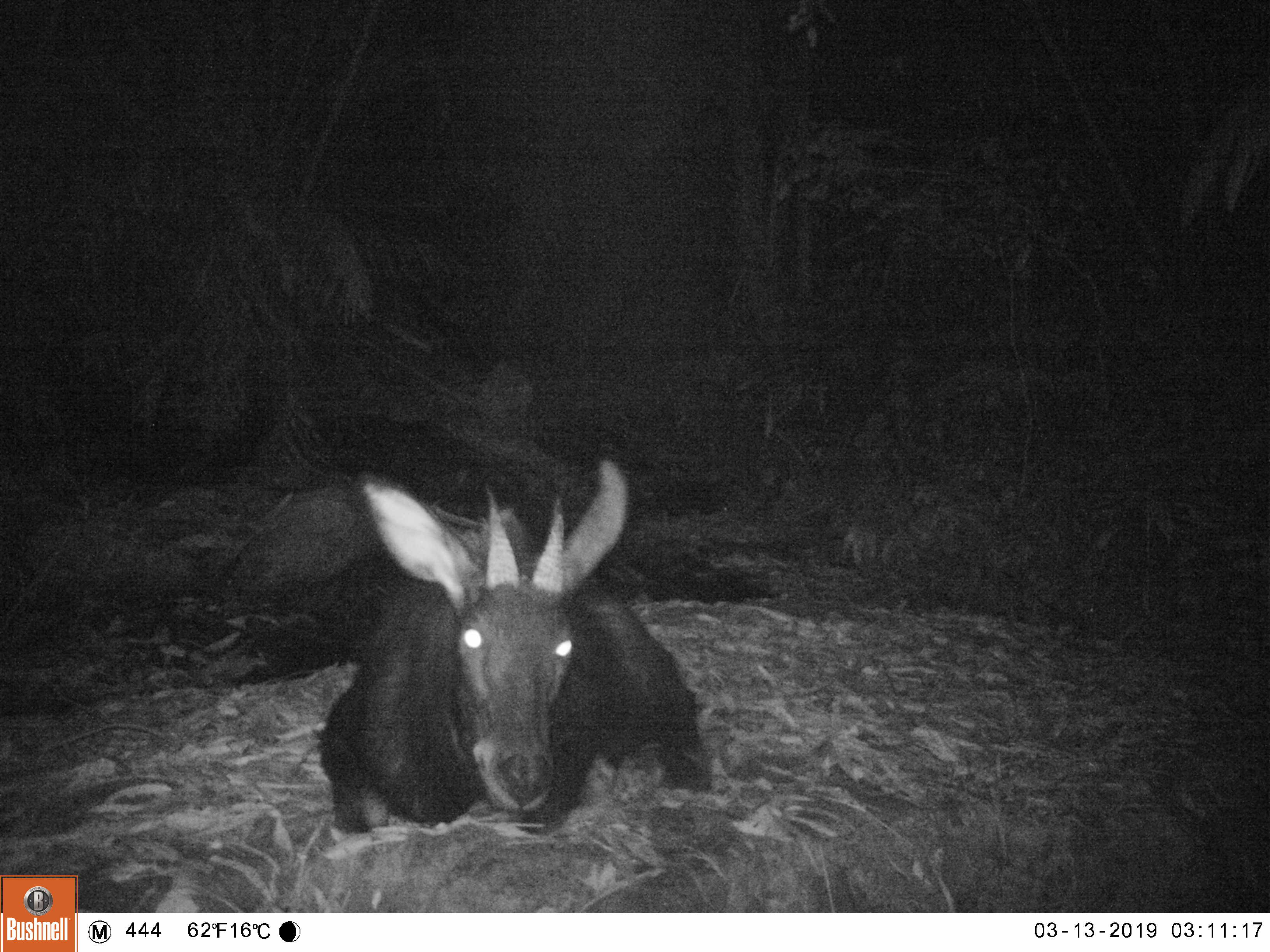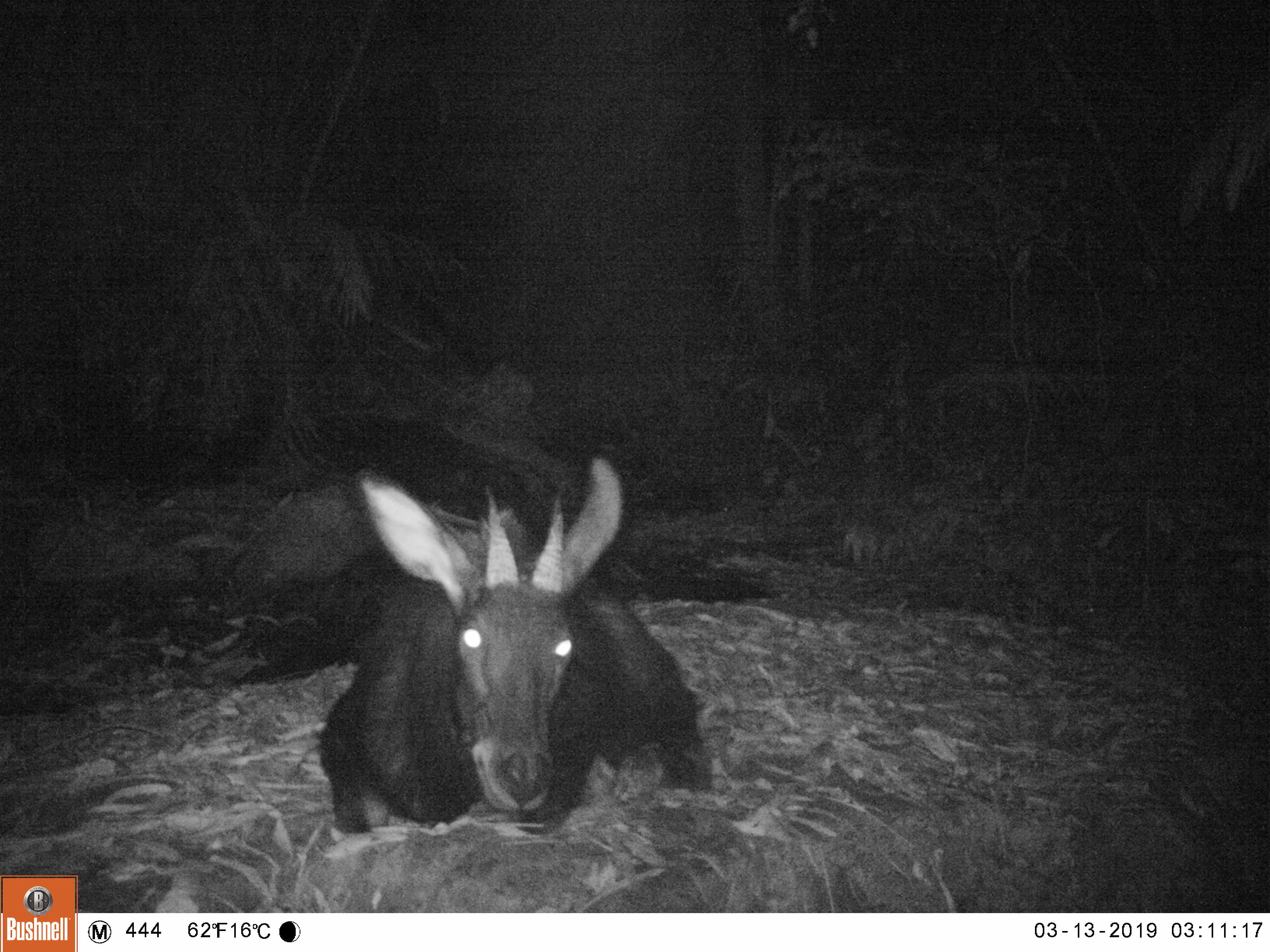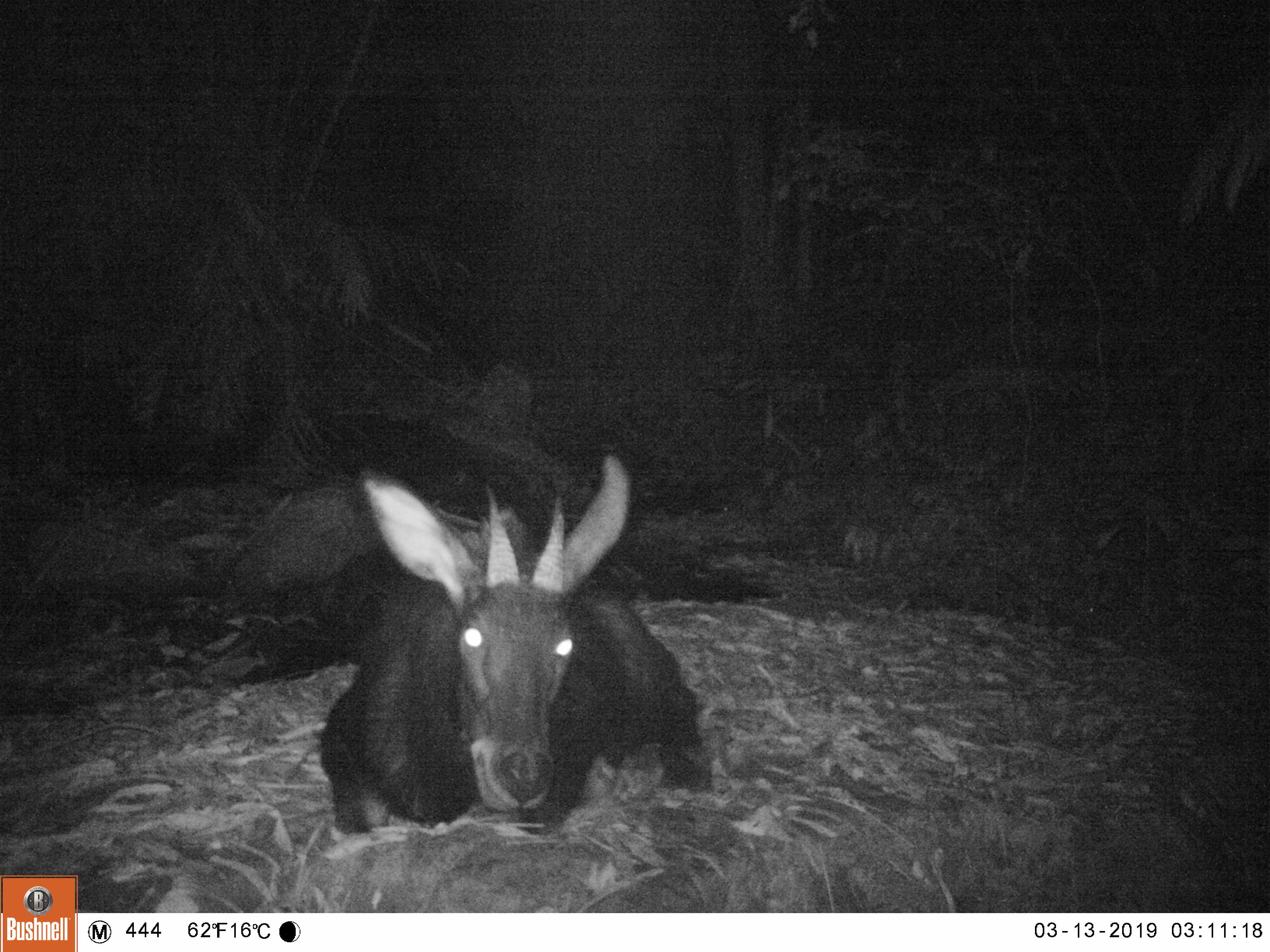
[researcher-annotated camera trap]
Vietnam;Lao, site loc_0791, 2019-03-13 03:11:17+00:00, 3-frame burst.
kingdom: Animalia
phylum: Chordata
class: Mammalia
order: Artiodactyla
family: Bovidae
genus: Capricornis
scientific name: Capricornis sumatraensis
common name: chinese serow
Chinese serow (Capricornis sumatraensis). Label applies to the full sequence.